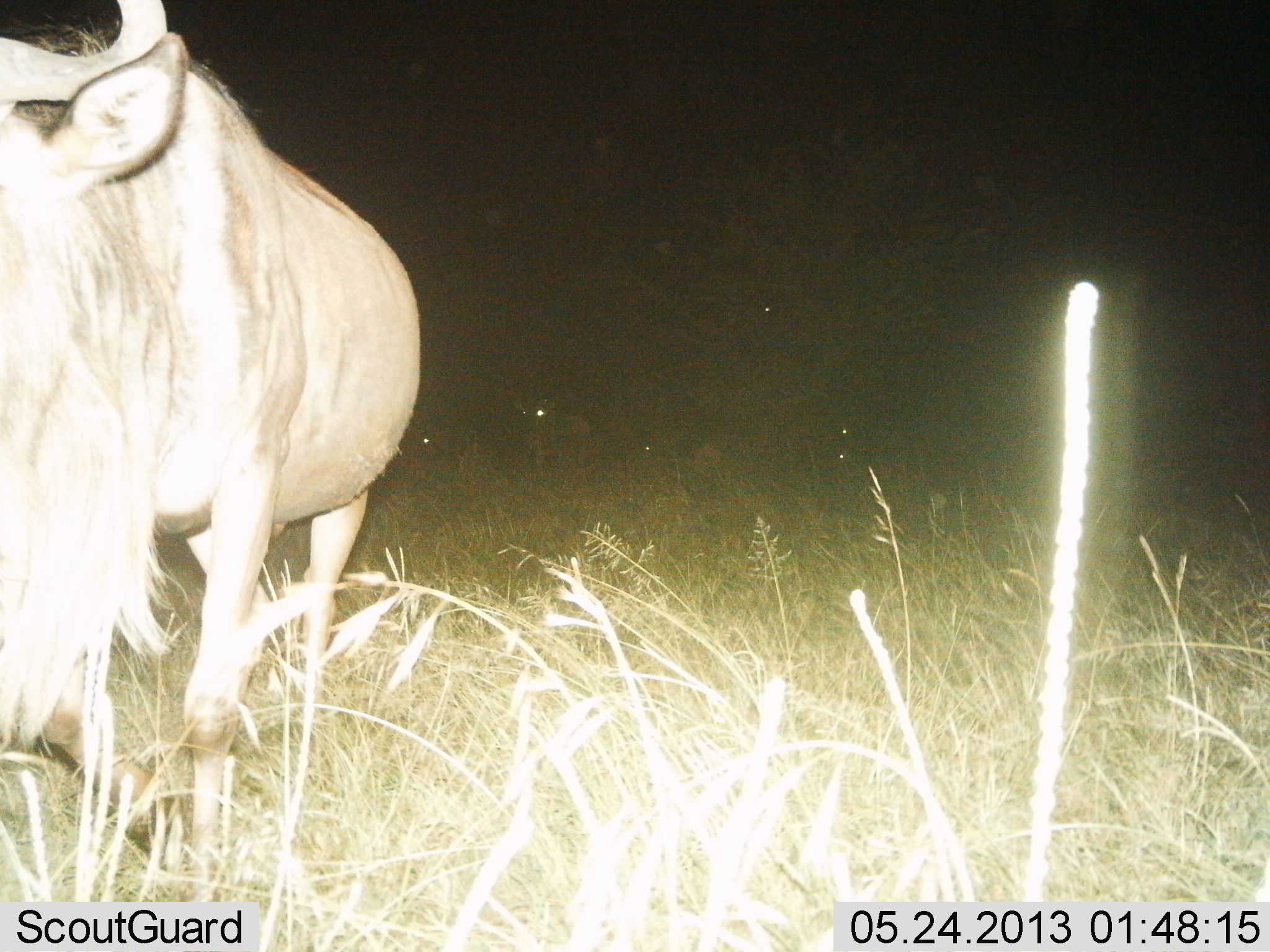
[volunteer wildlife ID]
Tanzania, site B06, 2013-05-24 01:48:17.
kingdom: Animalia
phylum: Chordata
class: Mammalia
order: Artiodactyla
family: Bovidae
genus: Connochaetes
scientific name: Connochaetes taurinus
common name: blue wildebeest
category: wildebeest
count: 3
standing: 82%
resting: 0%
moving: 18%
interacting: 0%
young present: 9%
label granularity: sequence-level